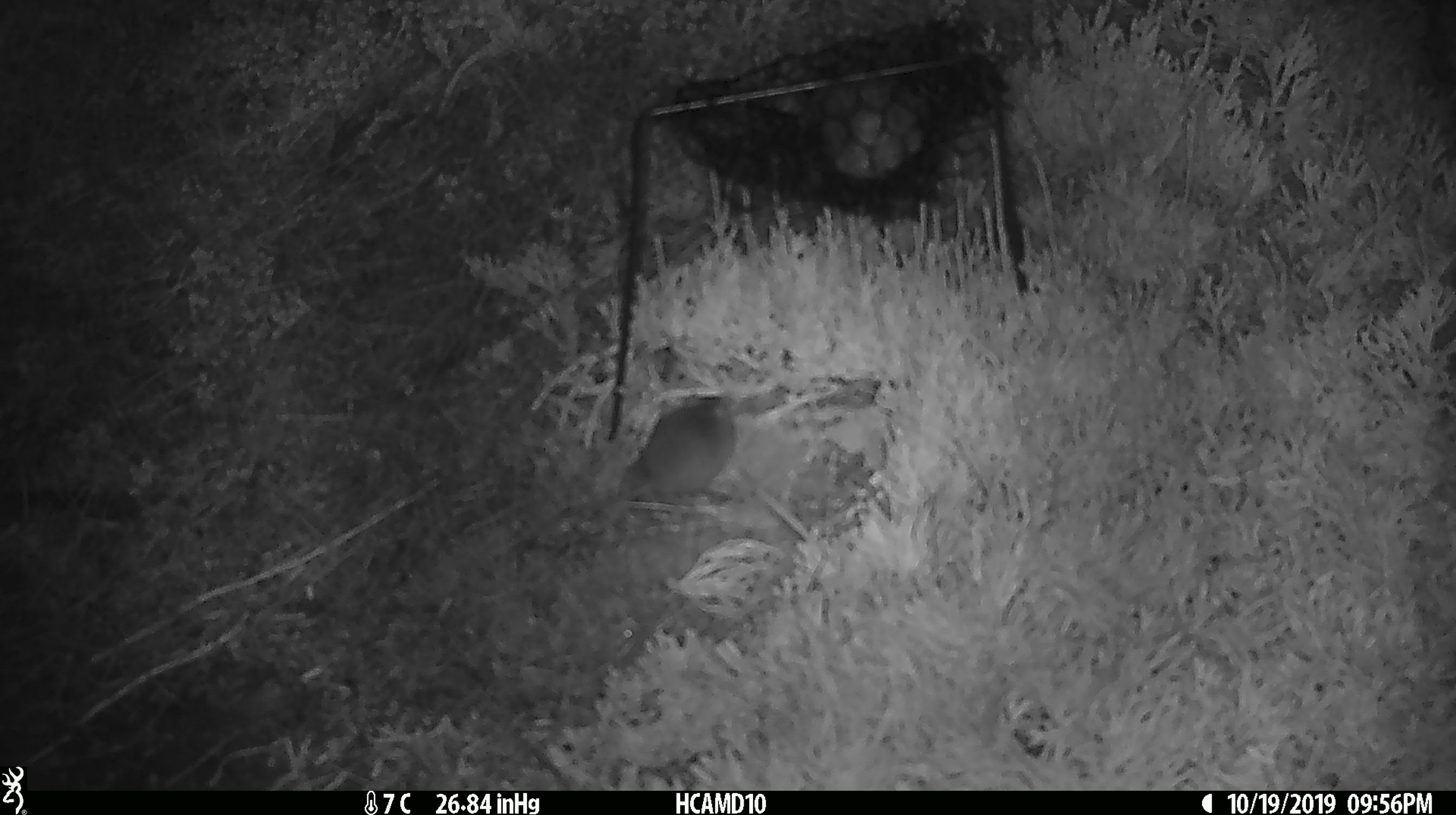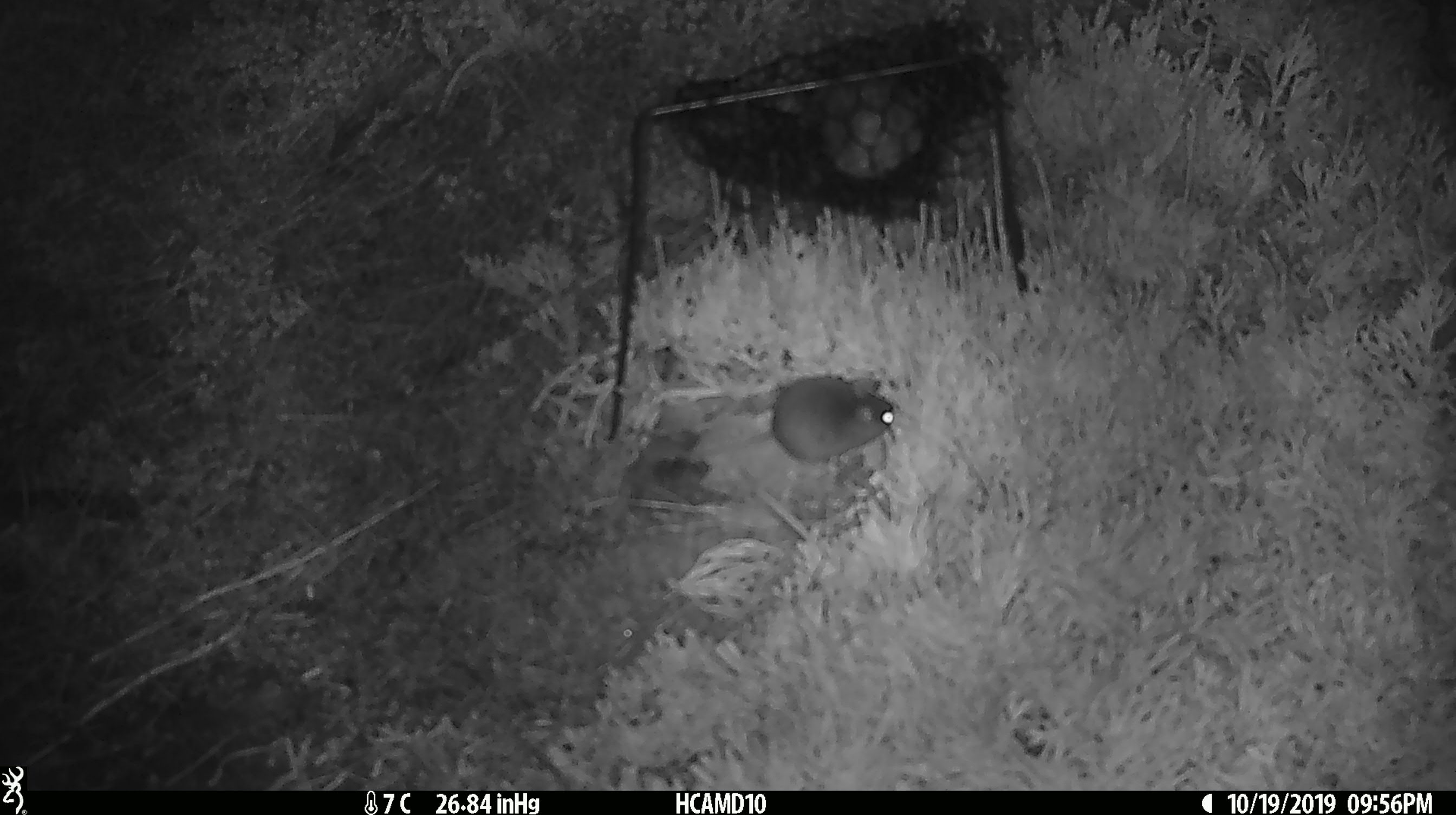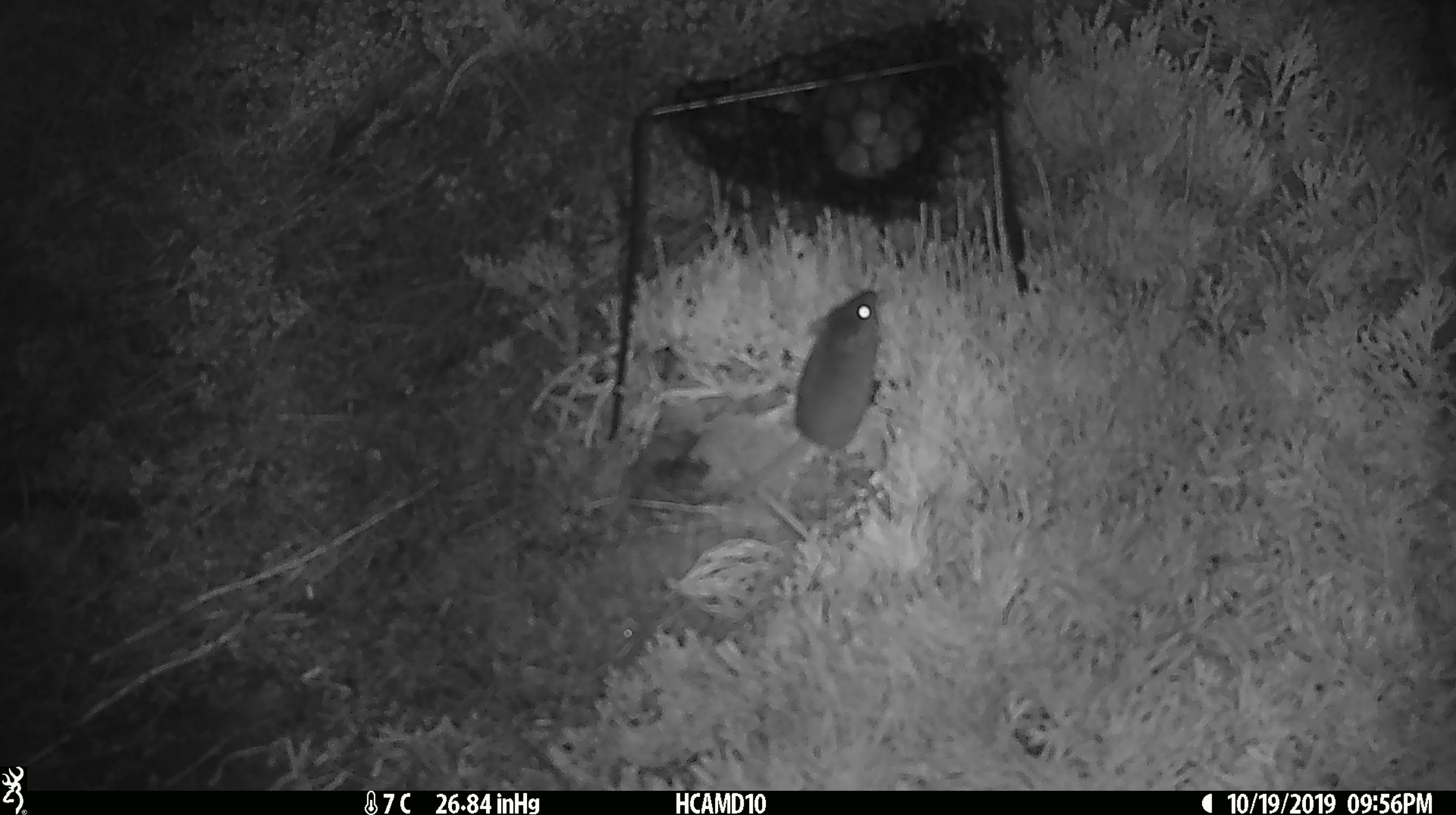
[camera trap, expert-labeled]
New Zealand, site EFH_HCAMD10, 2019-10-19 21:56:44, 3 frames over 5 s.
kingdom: Animalia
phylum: Chordata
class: Mammalia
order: Rodentia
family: Muridae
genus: Mus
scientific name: Mus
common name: mouse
Mouse (Mus).